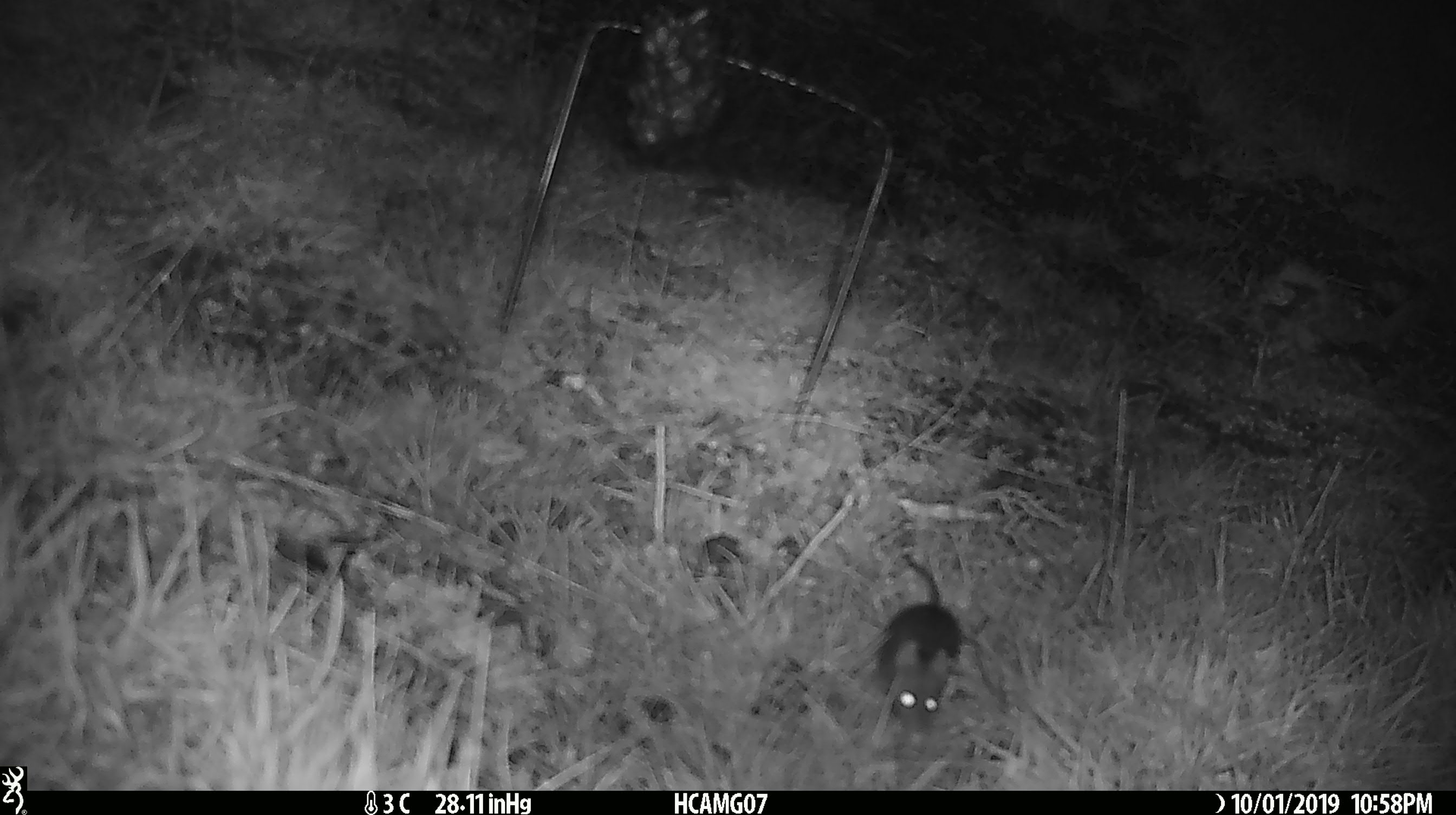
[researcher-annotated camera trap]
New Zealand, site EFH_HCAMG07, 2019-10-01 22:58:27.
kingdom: Animalia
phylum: Chordata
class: Mammalia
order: Rodentia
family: Muridae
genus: Mus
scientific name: Mus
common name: mouse